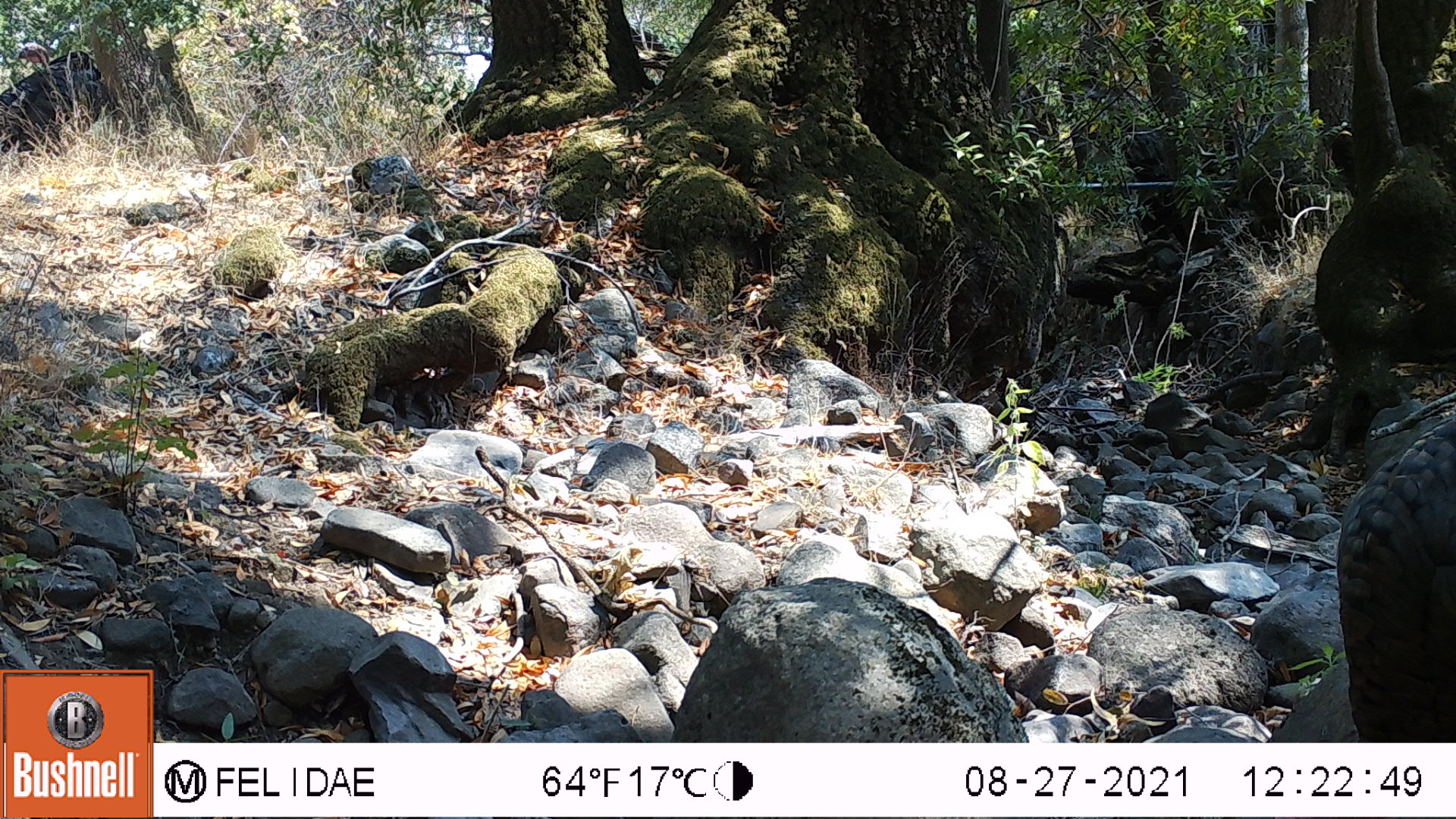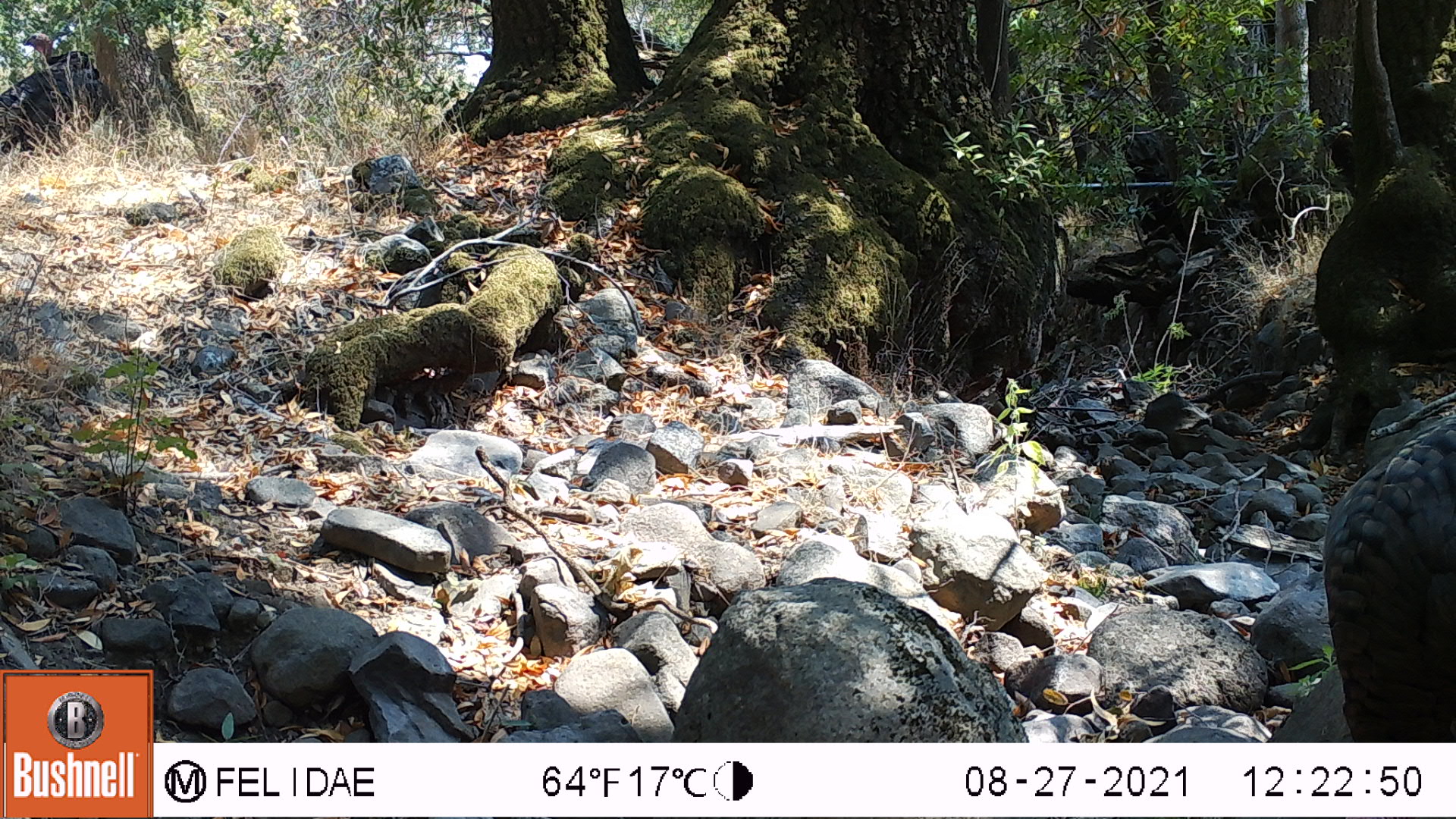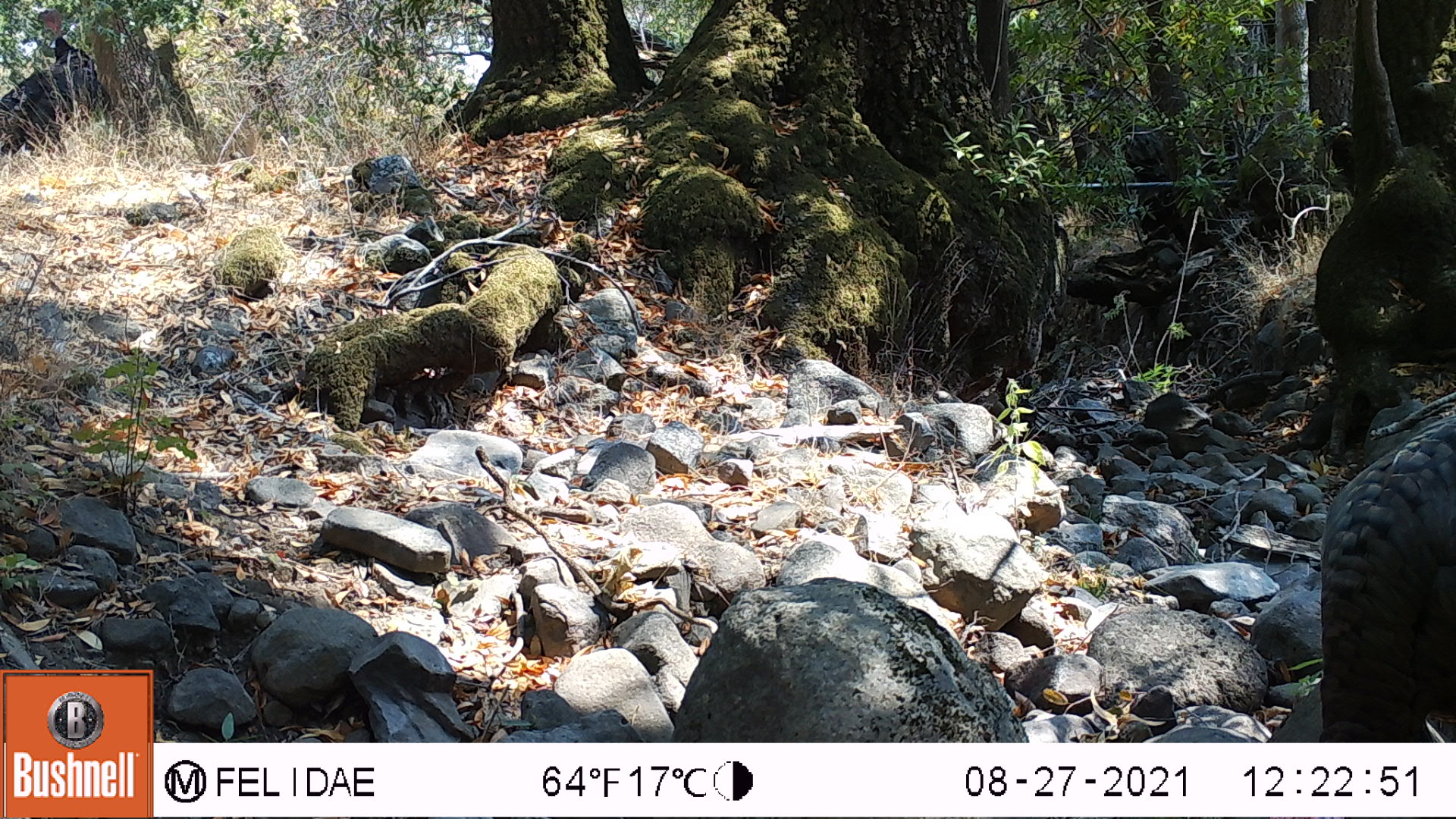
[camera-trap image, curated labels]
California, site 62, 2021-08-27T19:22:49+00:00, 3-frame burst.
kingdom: Animalia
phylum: Chordata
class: Aves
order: Galliformes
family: Phasianidae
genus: Meleagris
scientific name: Meleagris gallopavo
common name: turkey